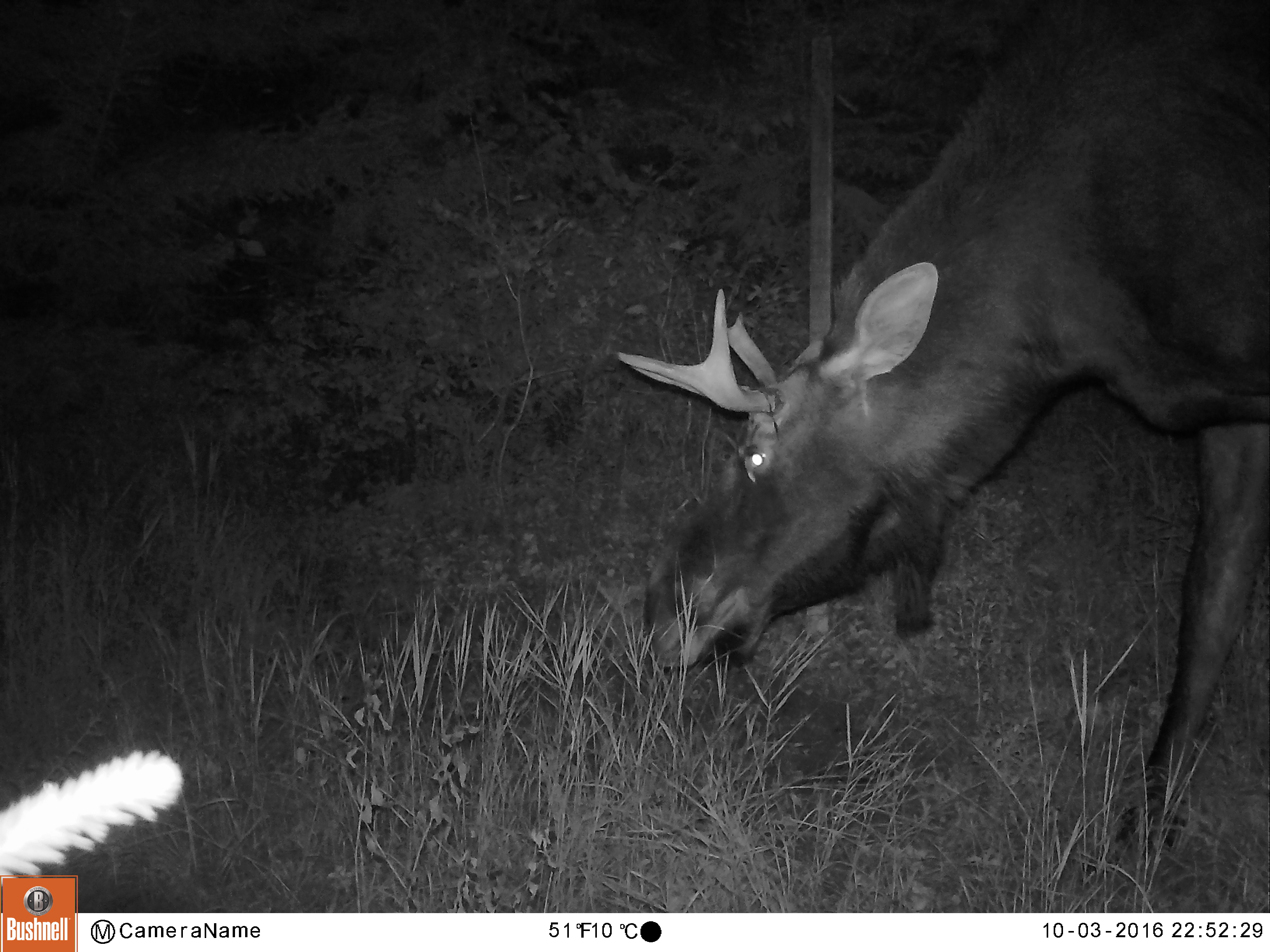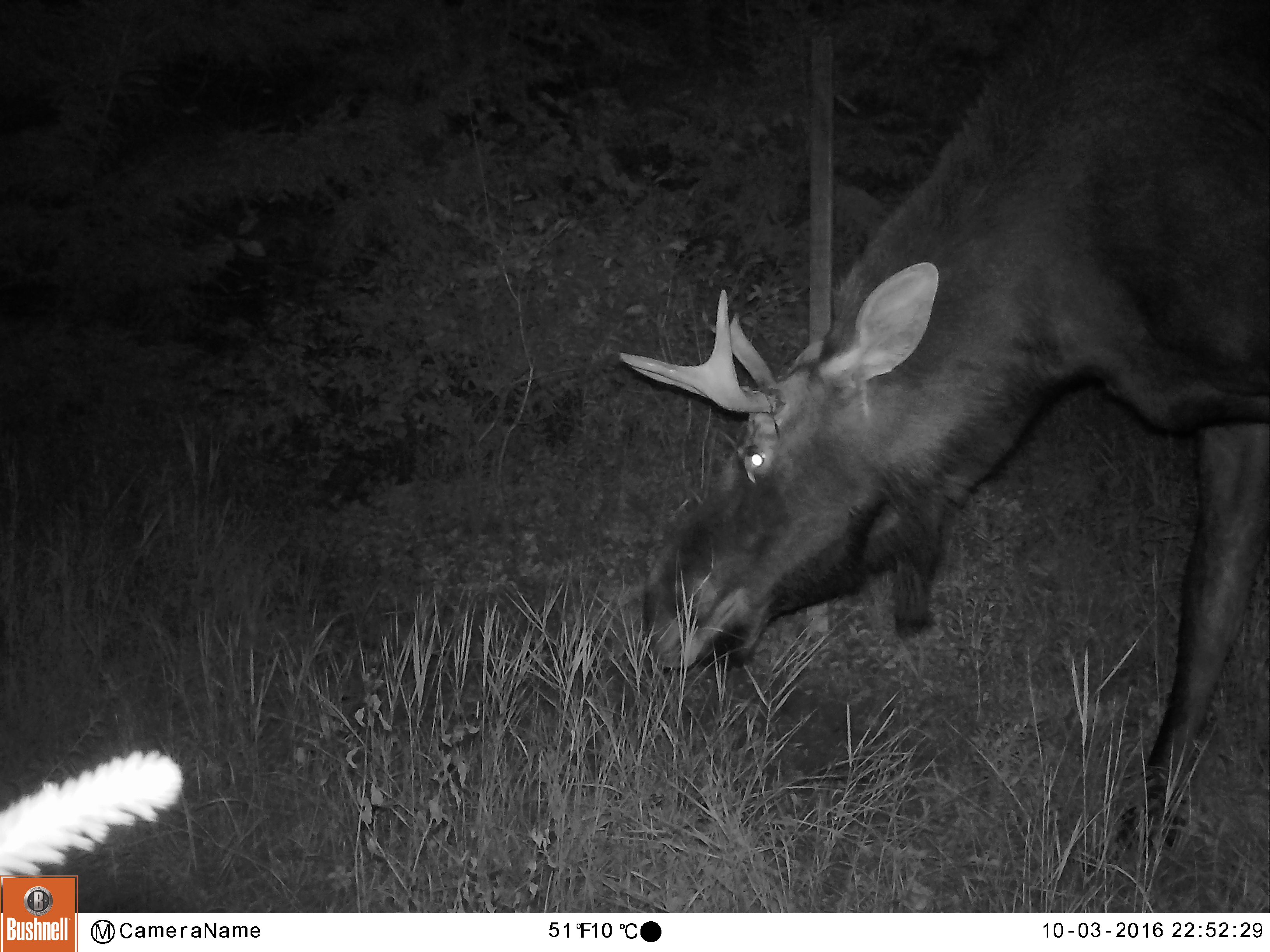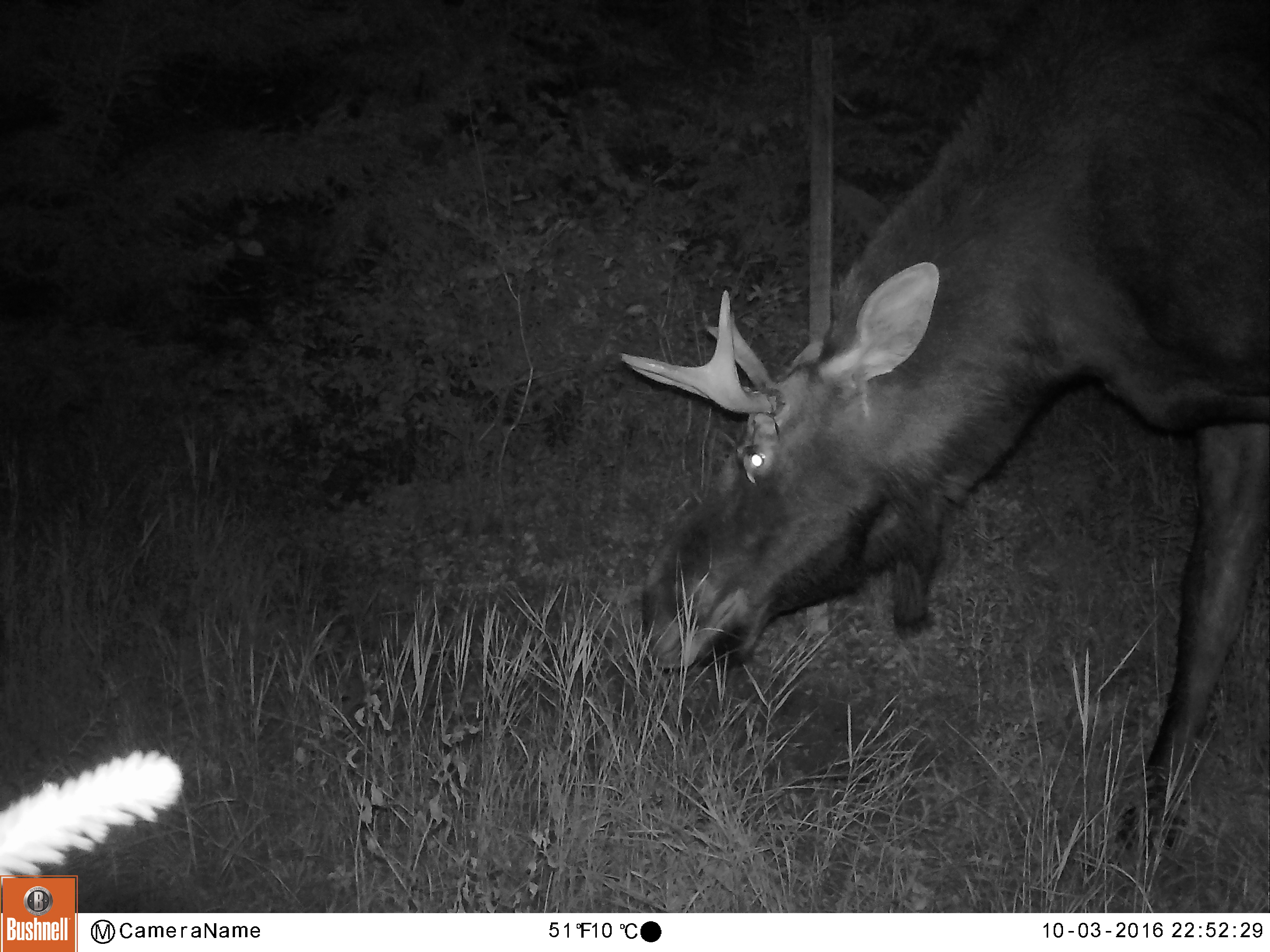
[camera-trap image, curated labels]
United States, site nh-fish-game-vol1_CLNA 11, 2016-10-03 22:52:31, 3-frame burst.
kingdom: Animalia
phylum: Chordata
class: Mammalia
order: Artiodactyla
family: Cervidae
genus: Alces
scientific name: Alces alces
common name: moose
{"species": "moose (Alces alces)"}